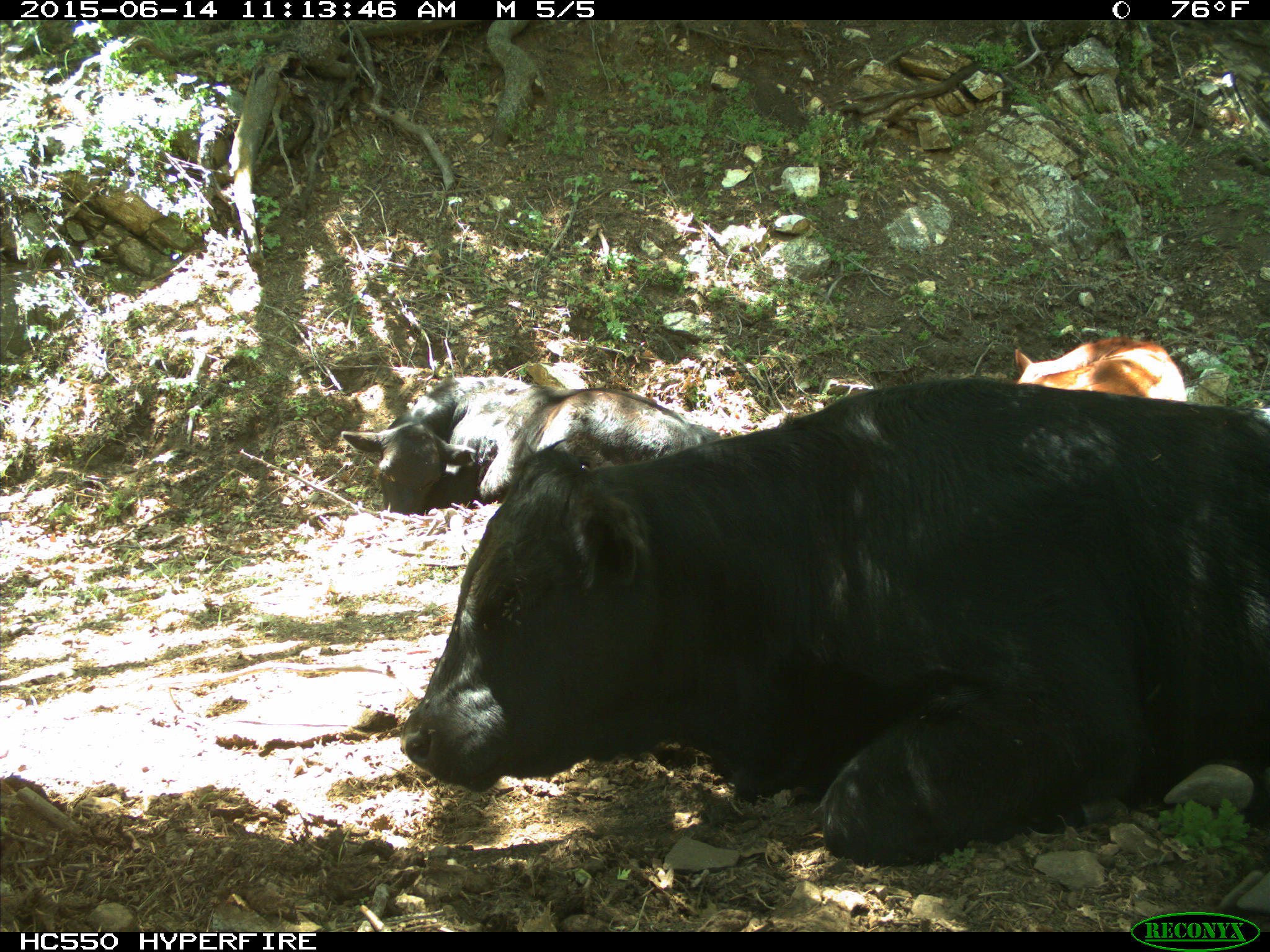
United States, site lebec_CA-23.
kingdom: Animalia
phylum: Chordata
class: Mammalia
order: Artiodactyla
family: Bovidae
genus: Bos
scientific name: Bos taurus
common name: domestic cow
Bos taurus (domestic cow).